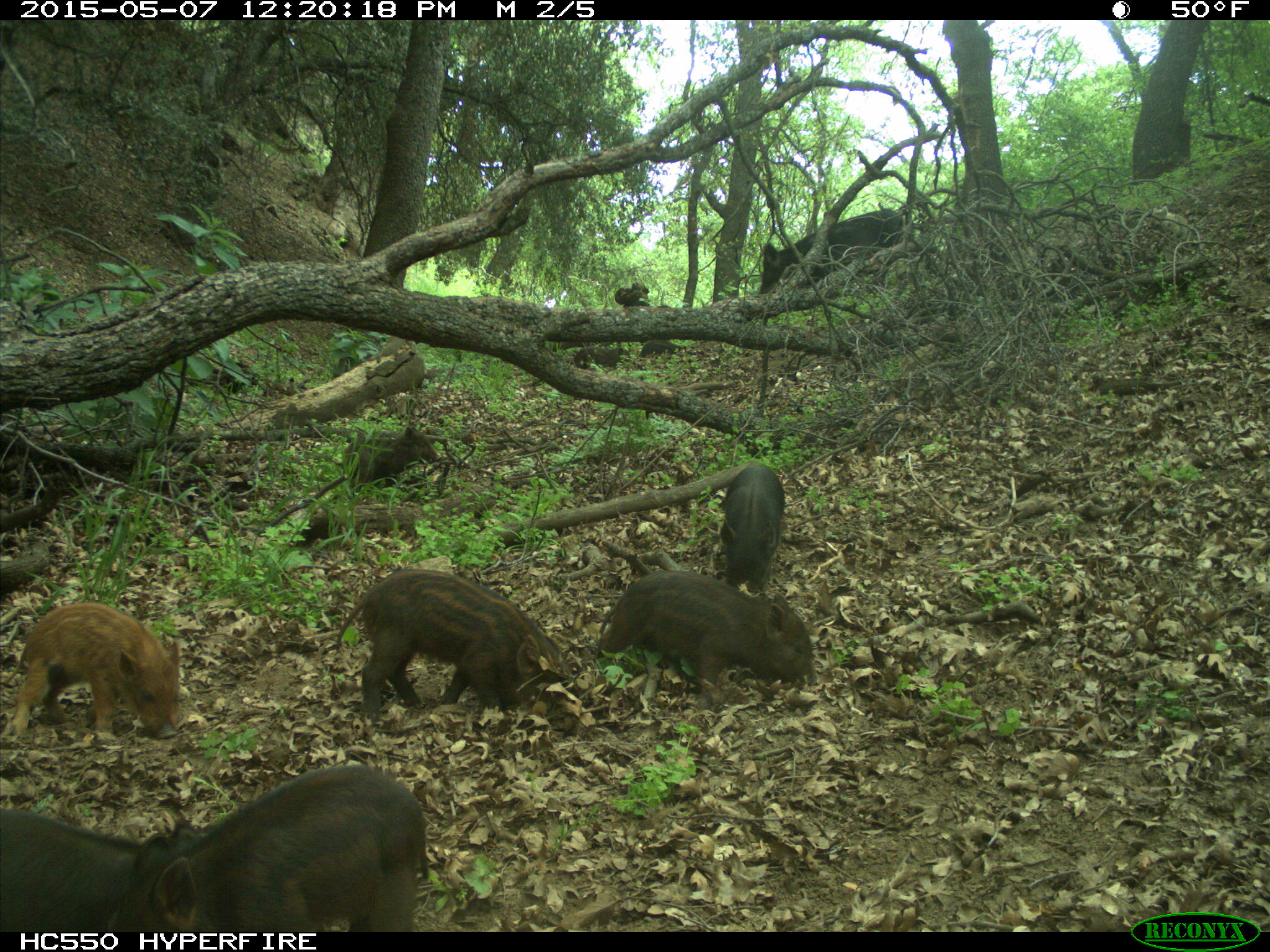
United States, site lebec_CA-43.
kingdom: Animalia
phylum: Chordata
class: Mammalia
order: Artiodactyla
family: Suidae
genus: Sus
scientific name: Sus scrofa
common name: wild boar